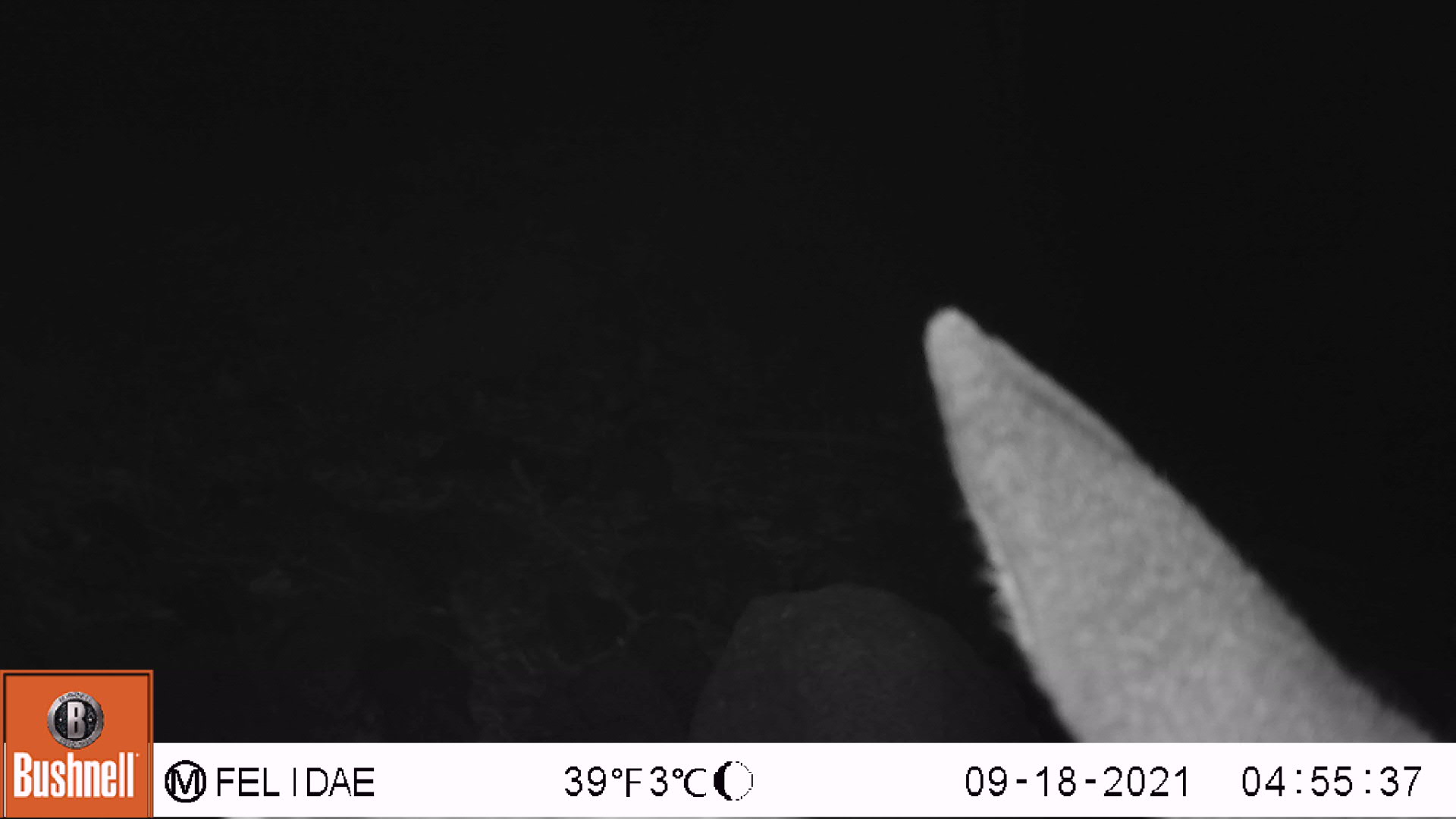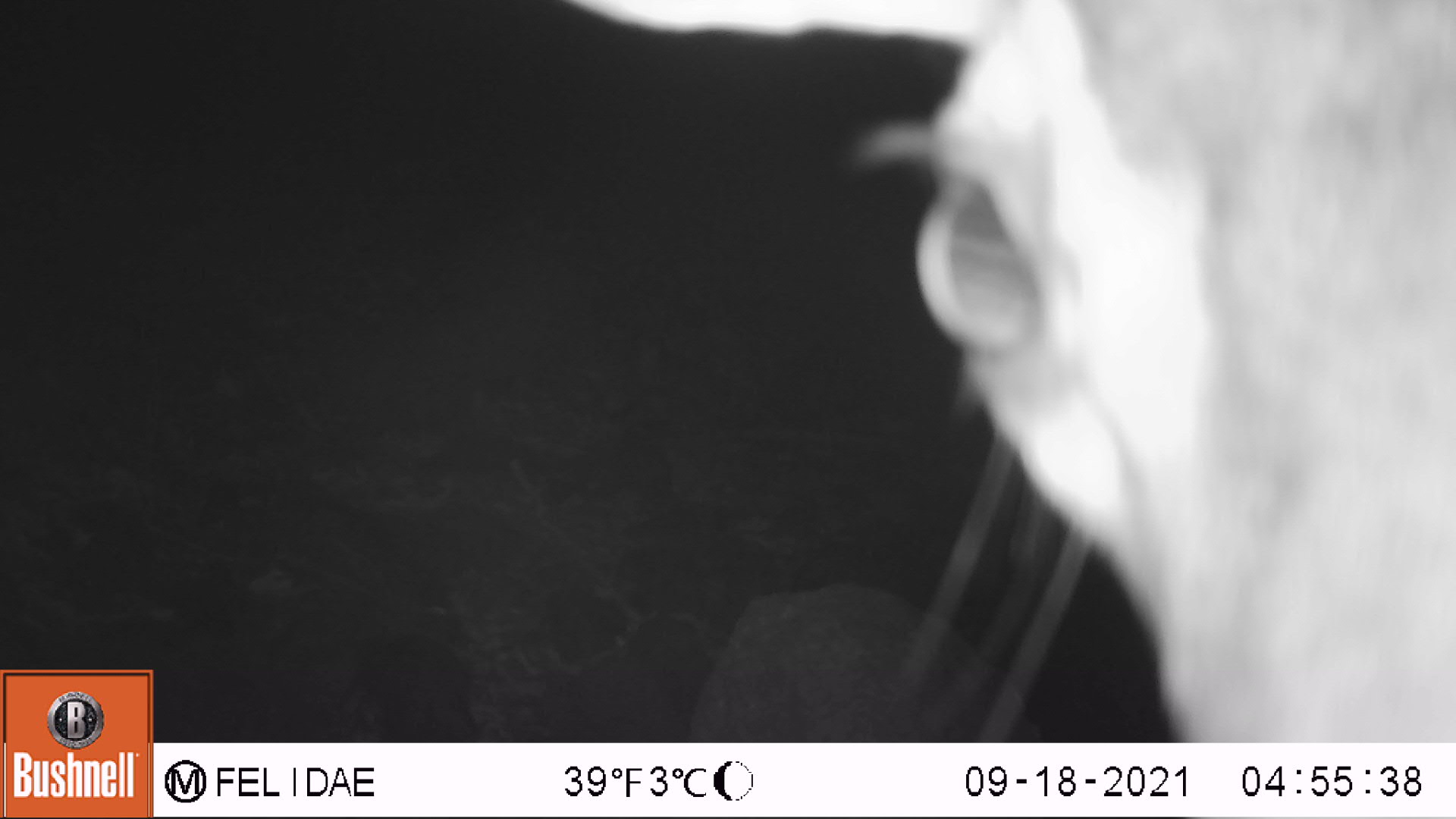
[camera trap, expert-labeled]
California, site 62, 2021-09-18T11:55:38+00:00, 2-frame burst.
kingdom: Animalia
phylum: Chordata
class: Mammalia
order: Artiodactyla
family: Cervidae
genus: Odocoileus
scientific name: Odocoileus hemionus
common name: mule deer